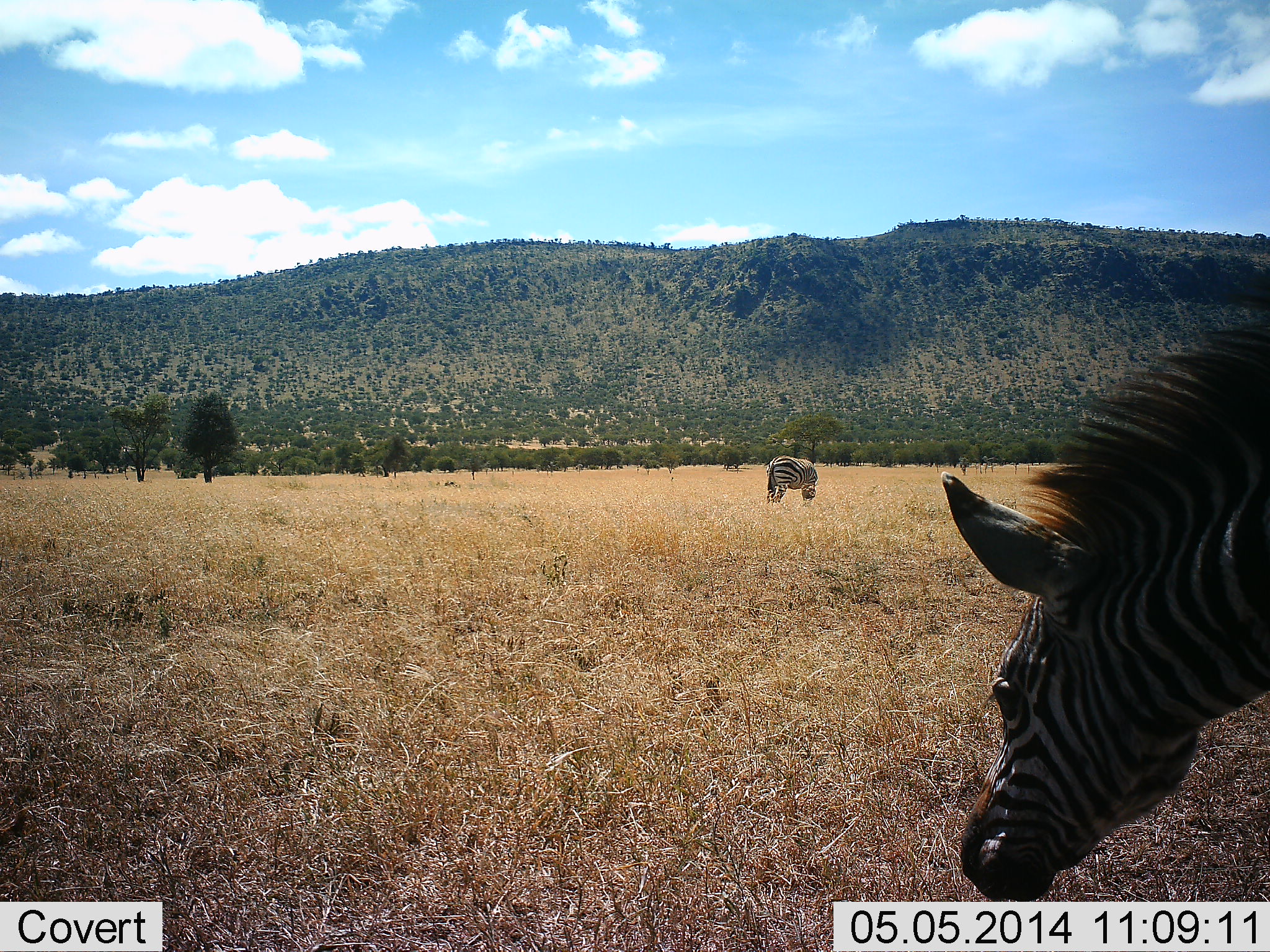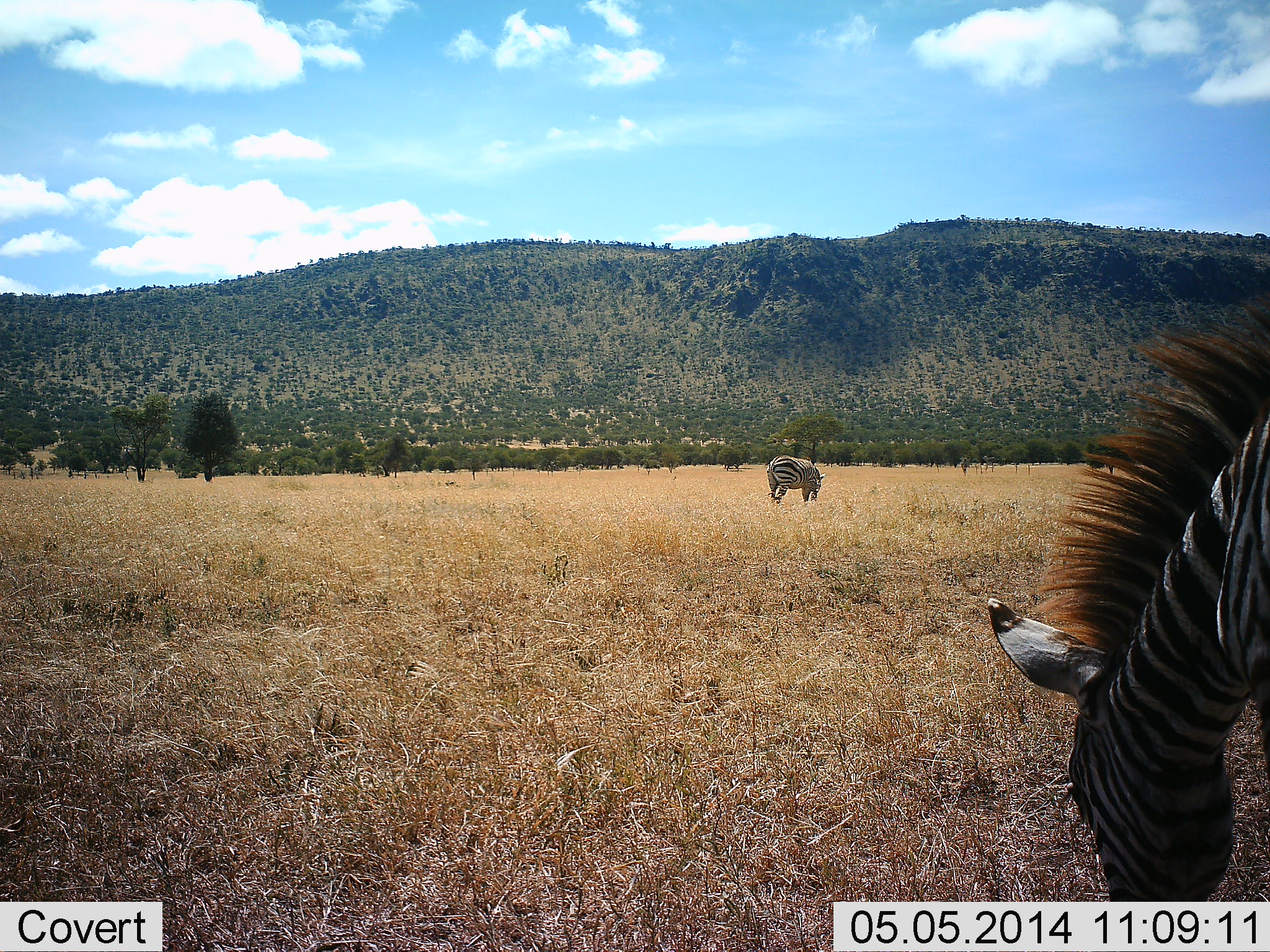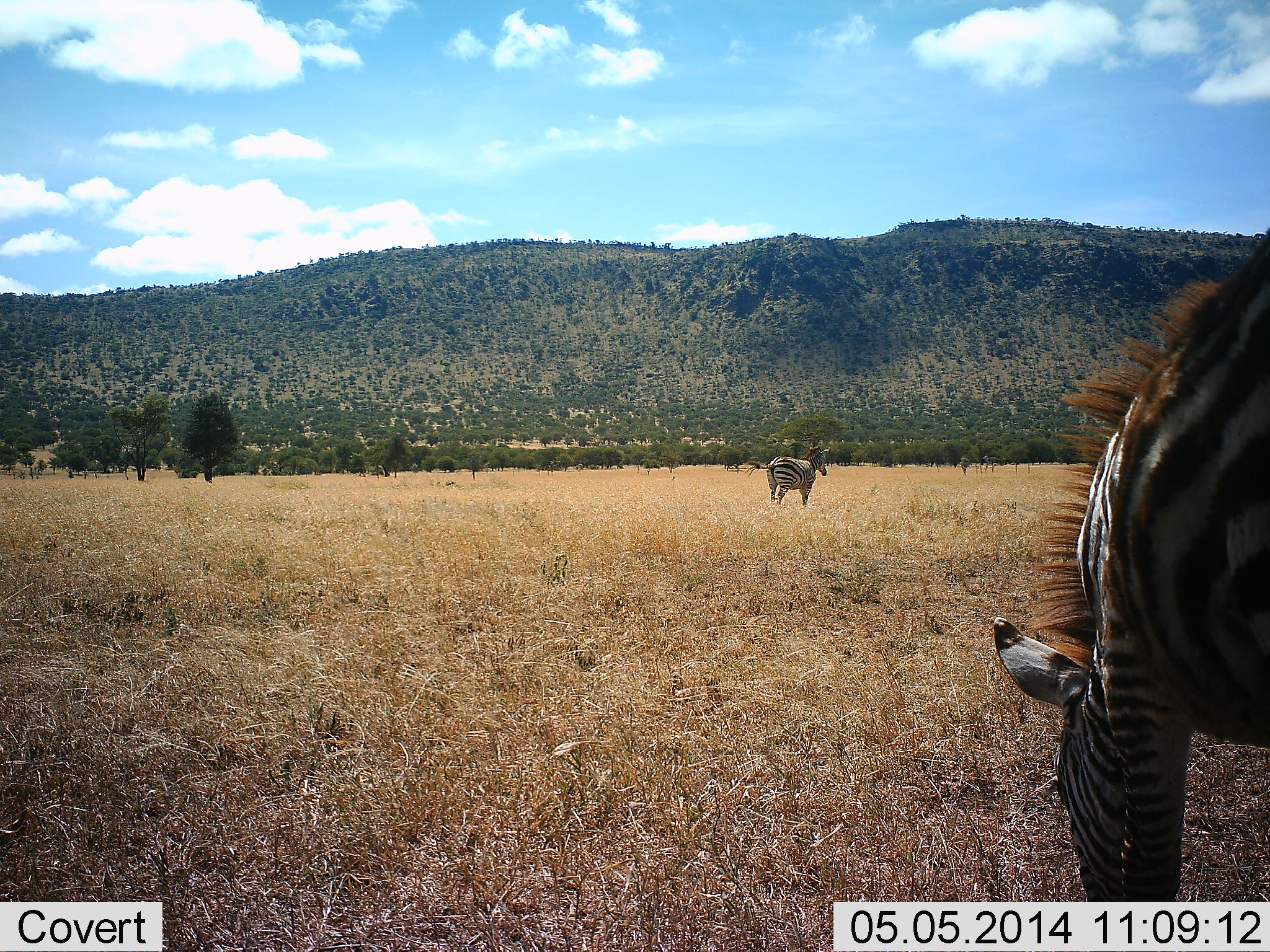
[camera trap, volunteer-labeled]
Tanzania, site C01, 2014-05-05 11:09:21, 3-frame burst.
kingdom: Animalia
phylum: Chordata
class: Mammalia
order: Perissodactyla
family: Equidae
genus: Equus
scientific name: Equus quagga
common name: plains zebra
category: zebra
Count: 2.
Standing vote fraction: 50%.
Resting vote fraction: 0%.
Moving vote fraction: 0%.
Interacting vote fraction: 0%.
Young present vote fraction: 0%.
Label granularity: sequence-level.